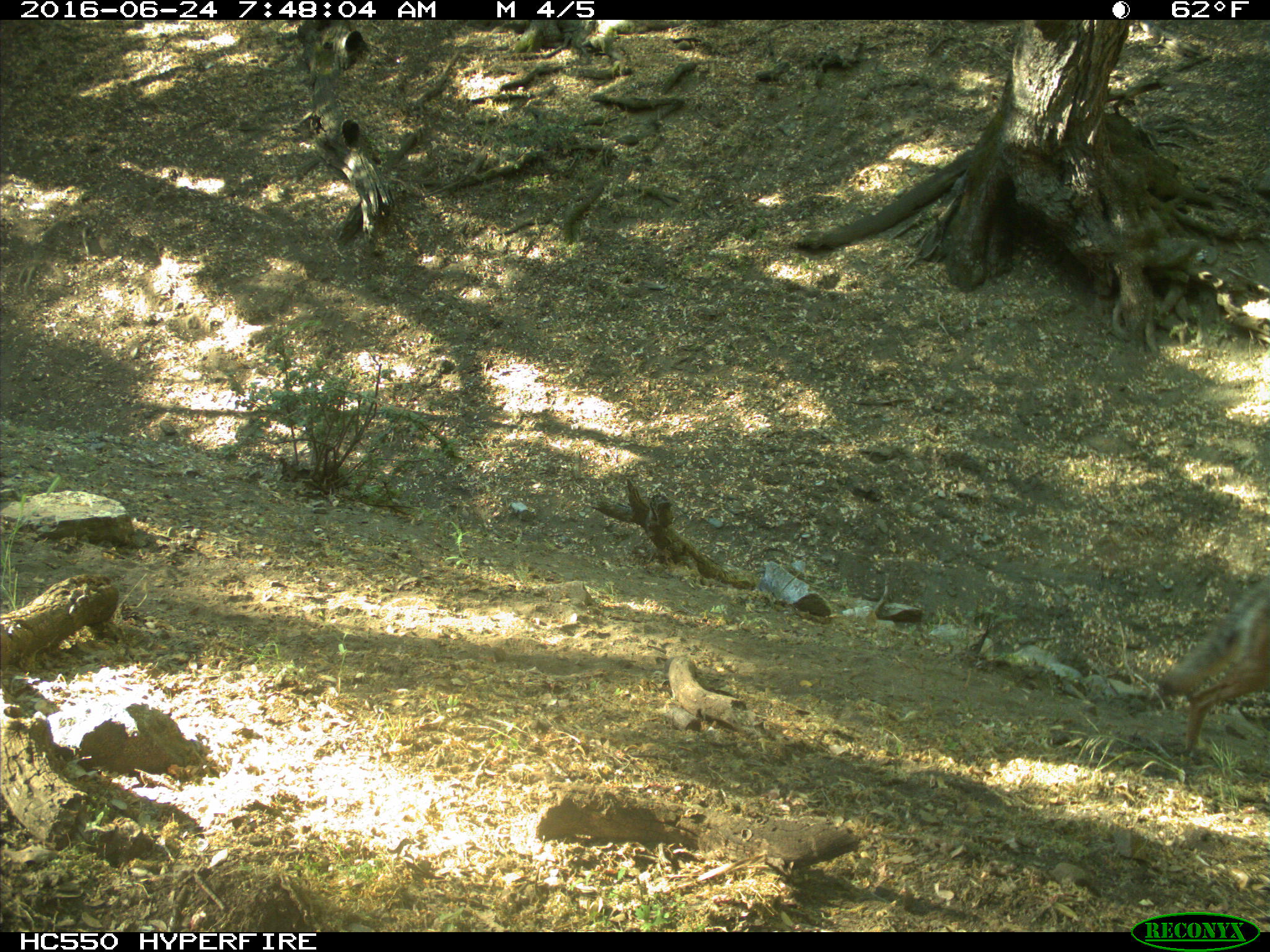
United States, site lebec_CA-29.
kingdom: Animalia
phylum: Chordata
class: Mammalia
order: Carnivora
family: Canidae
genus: Canis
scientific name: Canis latrans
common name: coyote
Canis latrans (coyote).